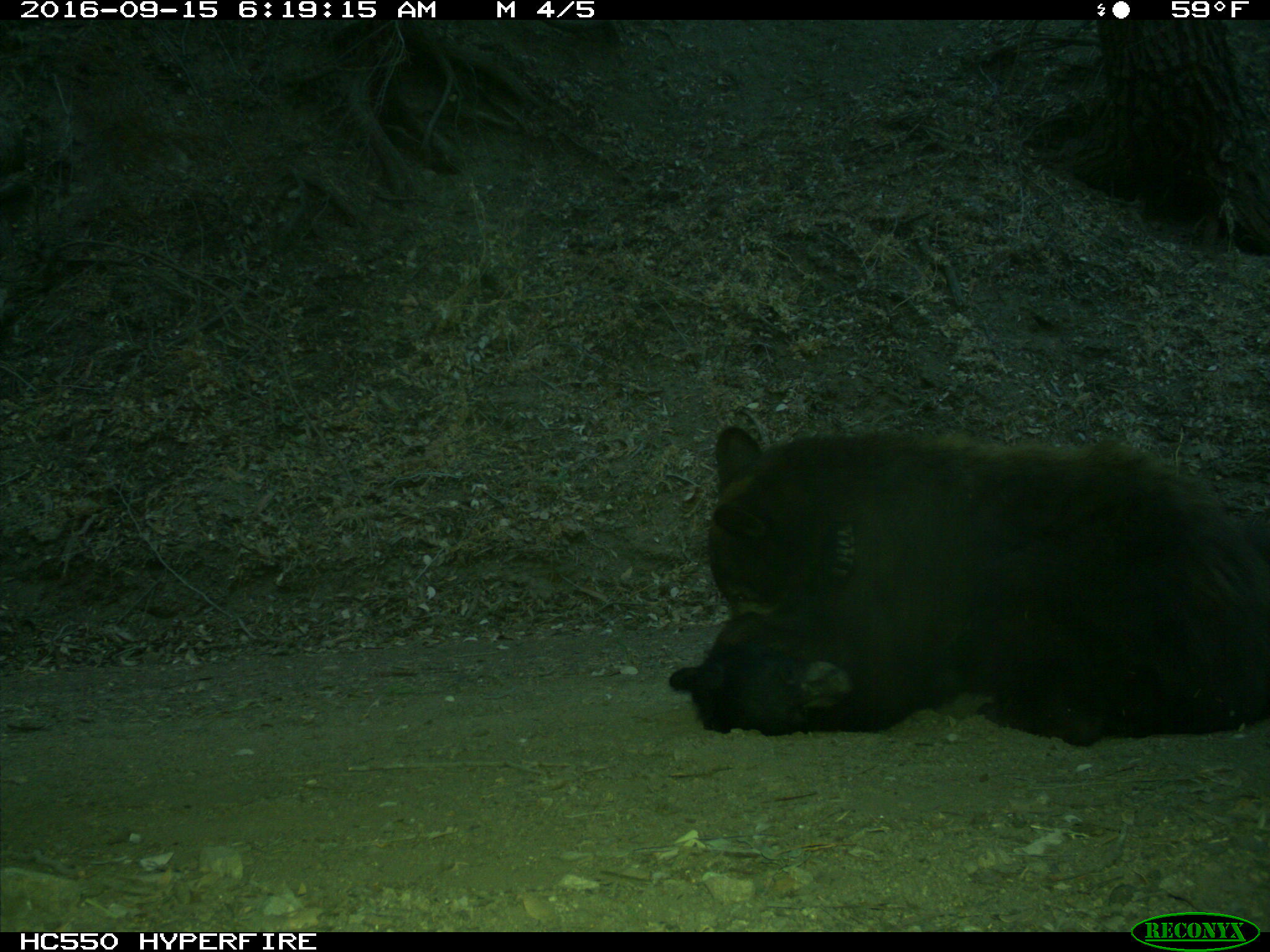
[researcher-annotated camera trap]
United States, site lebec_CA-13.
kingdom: Animalia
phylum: Chordata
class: Mammalia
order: Carnivora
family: Ursidae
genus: Ursus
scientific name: Ursus americanus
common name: american black bear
Ursus americanus (american black bear).